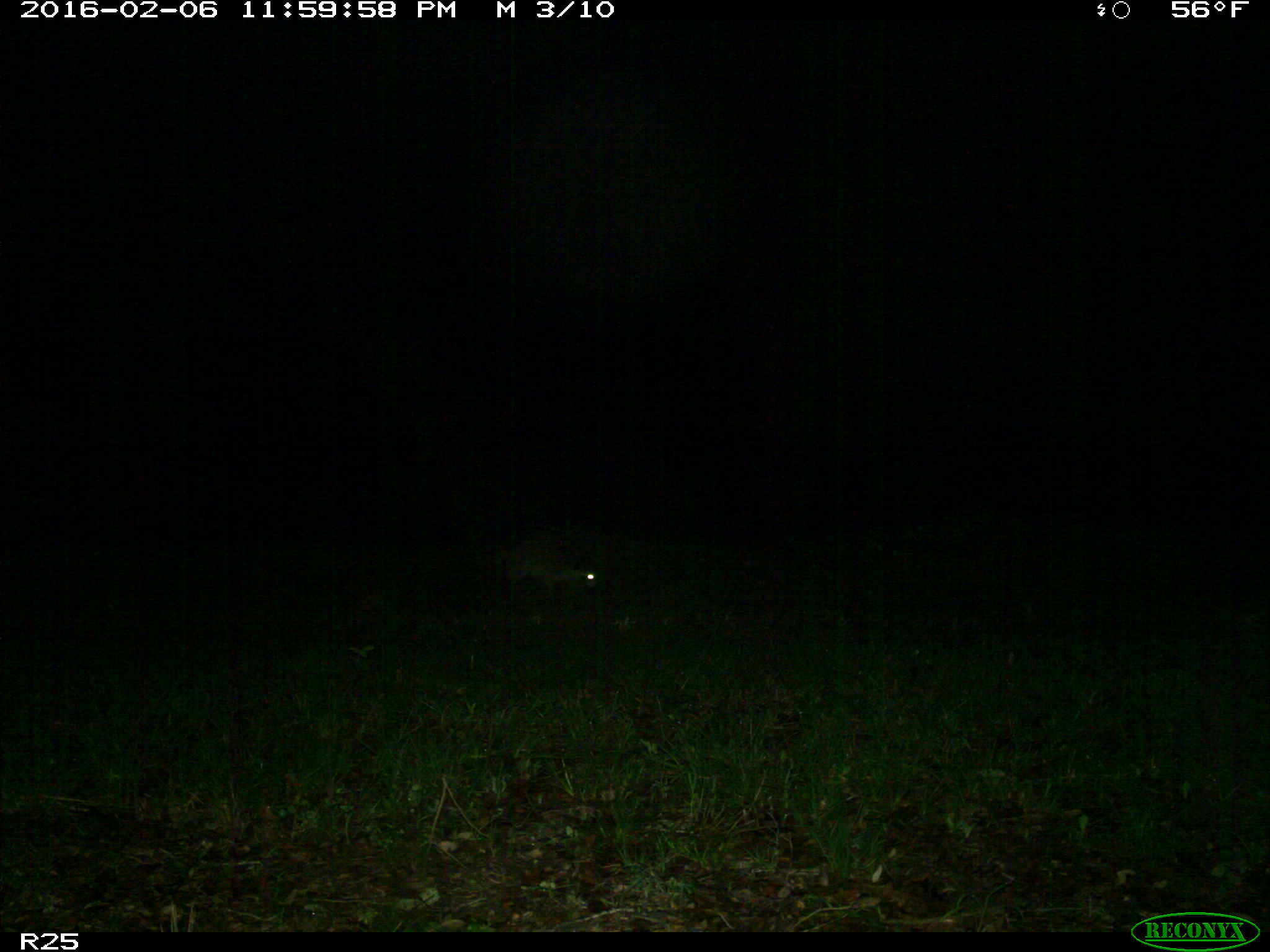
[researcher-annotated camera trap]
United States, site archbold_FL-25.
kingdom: Animalia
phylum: Chordata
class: Mammalia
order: Carnivora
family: Procyonidae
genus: Procyon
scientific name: Procyon lotor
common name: common raccoon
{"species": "Procyon lotor (common raccoon)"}